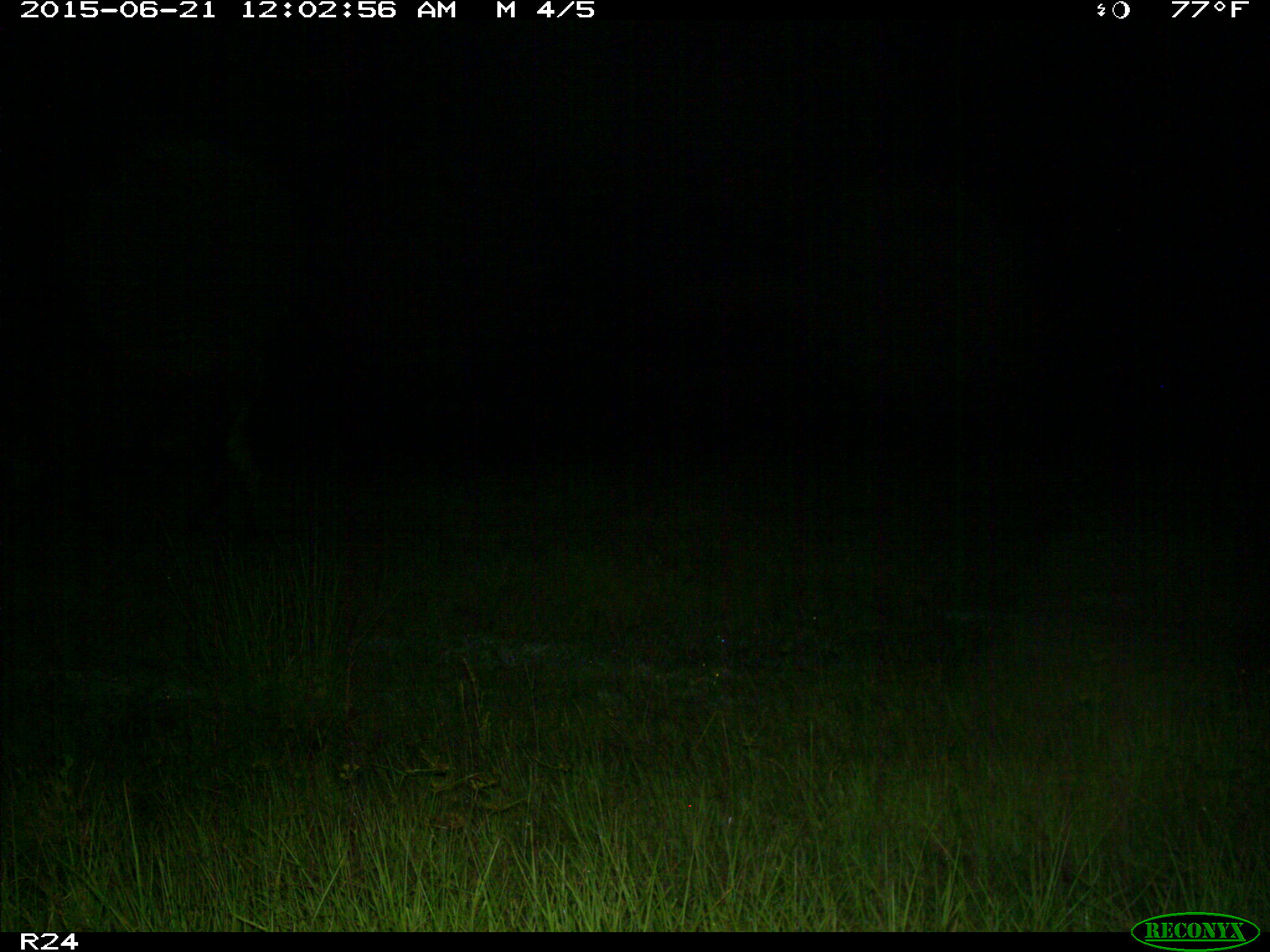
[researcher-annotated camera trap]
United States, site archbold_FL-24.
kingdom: Animalia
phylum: Chordata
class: Mammalia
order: Artiodactyla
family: Bovidae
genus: Bos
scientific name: Bos taurus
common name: domestic cow